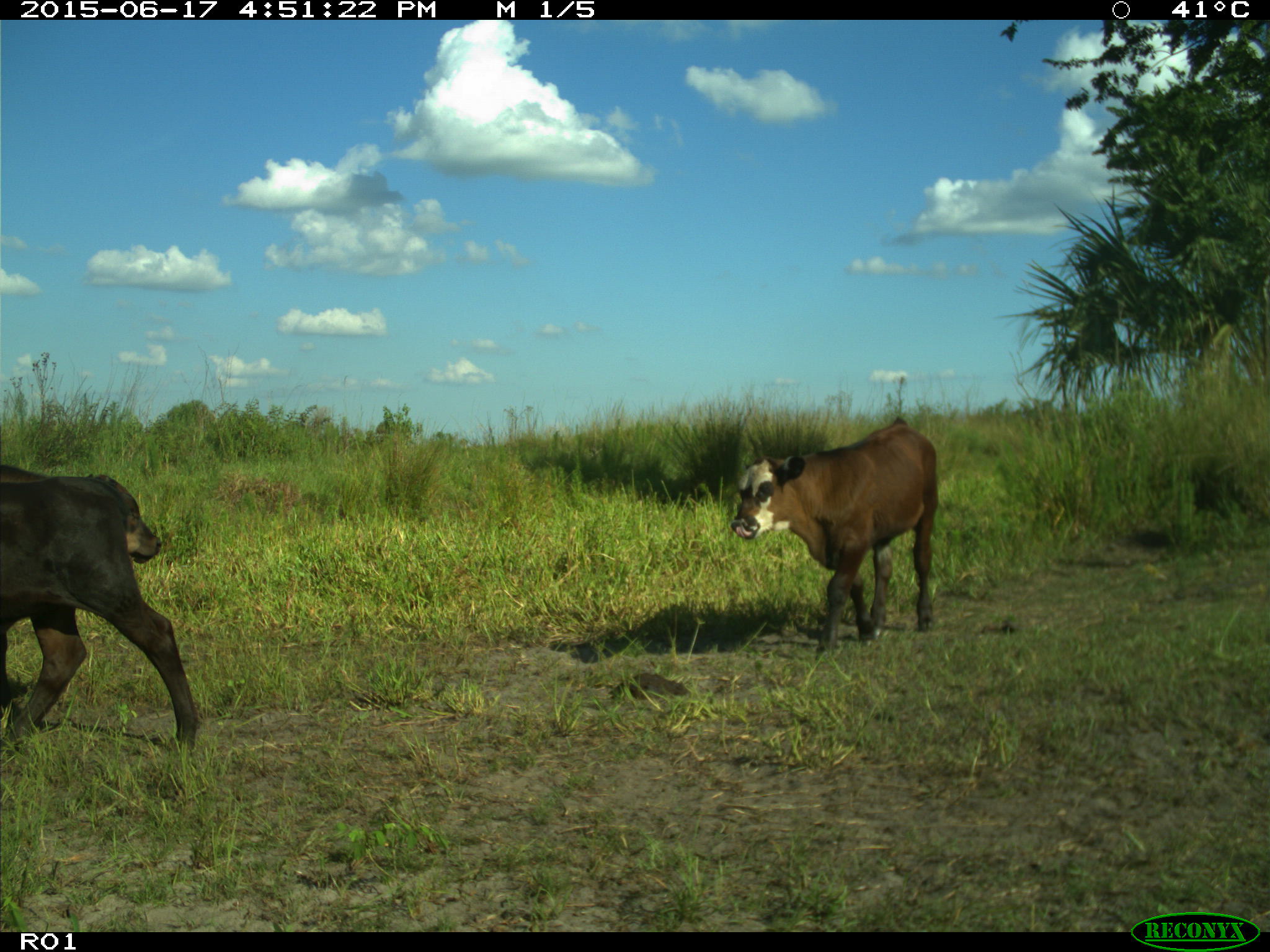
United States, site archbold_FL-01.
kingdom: Animalia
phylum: Chordata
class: Mammalia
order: Artiodactyla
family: Bovidae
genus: Bos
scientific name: Bos taurus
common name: domestic cow